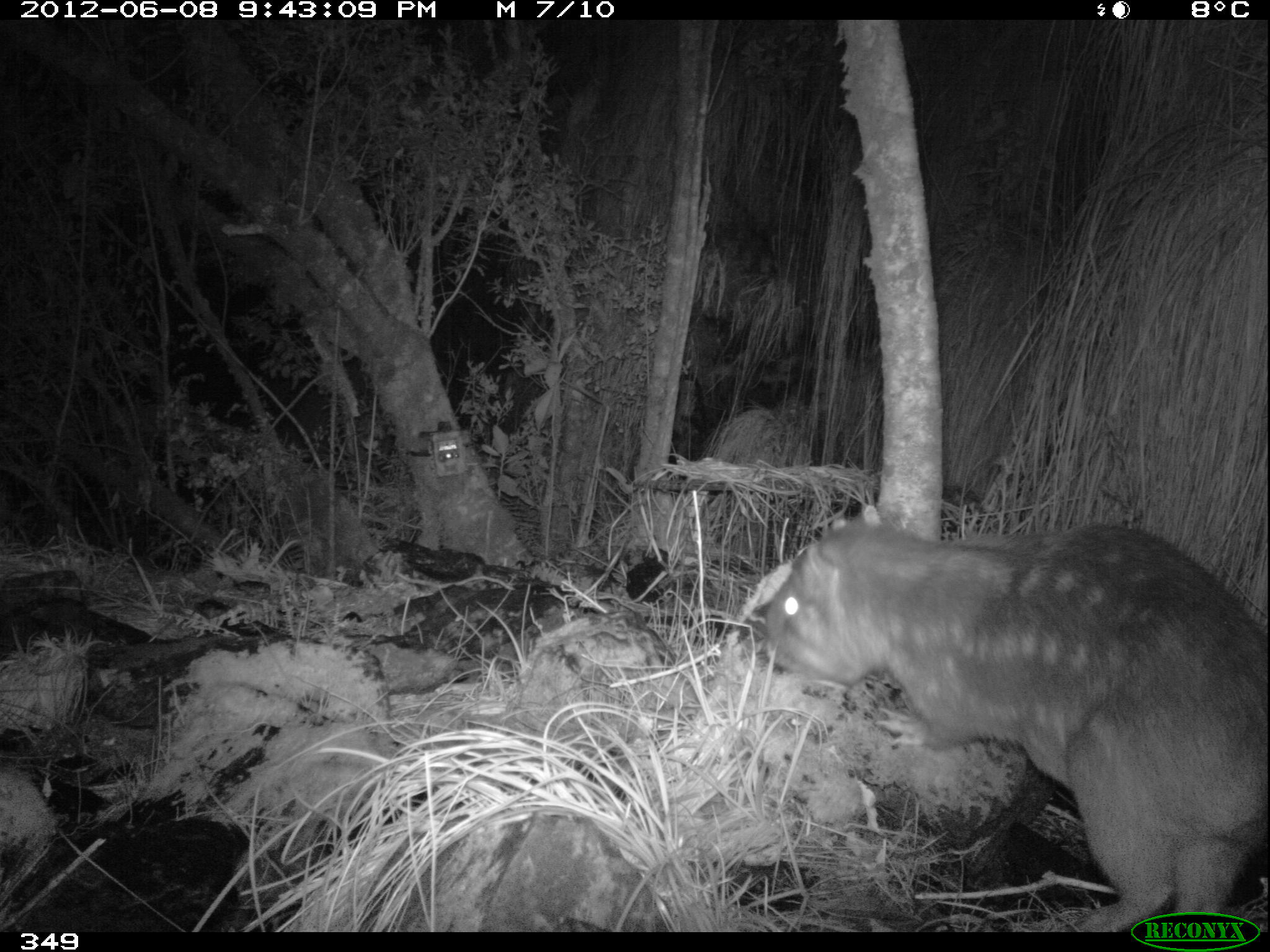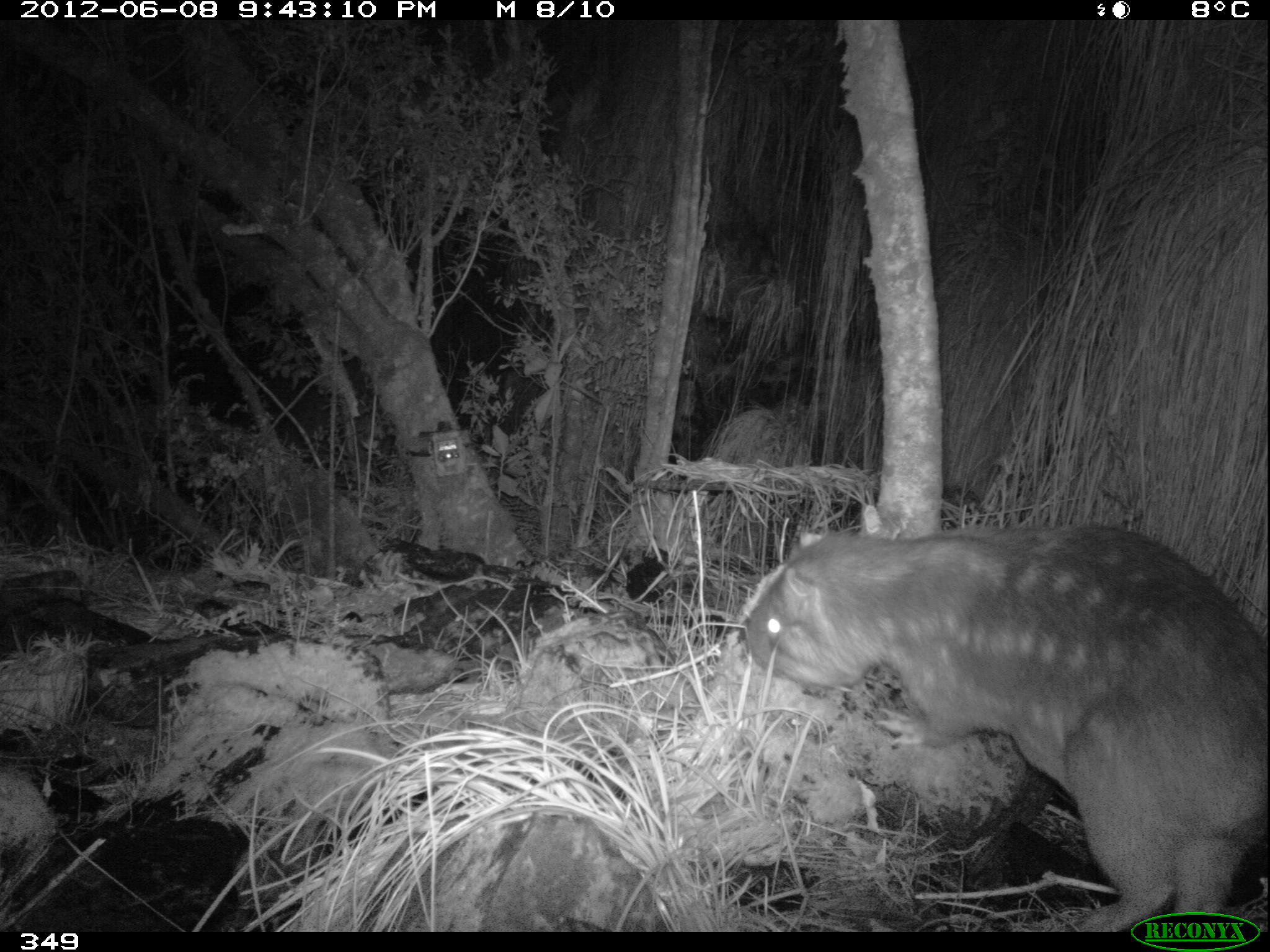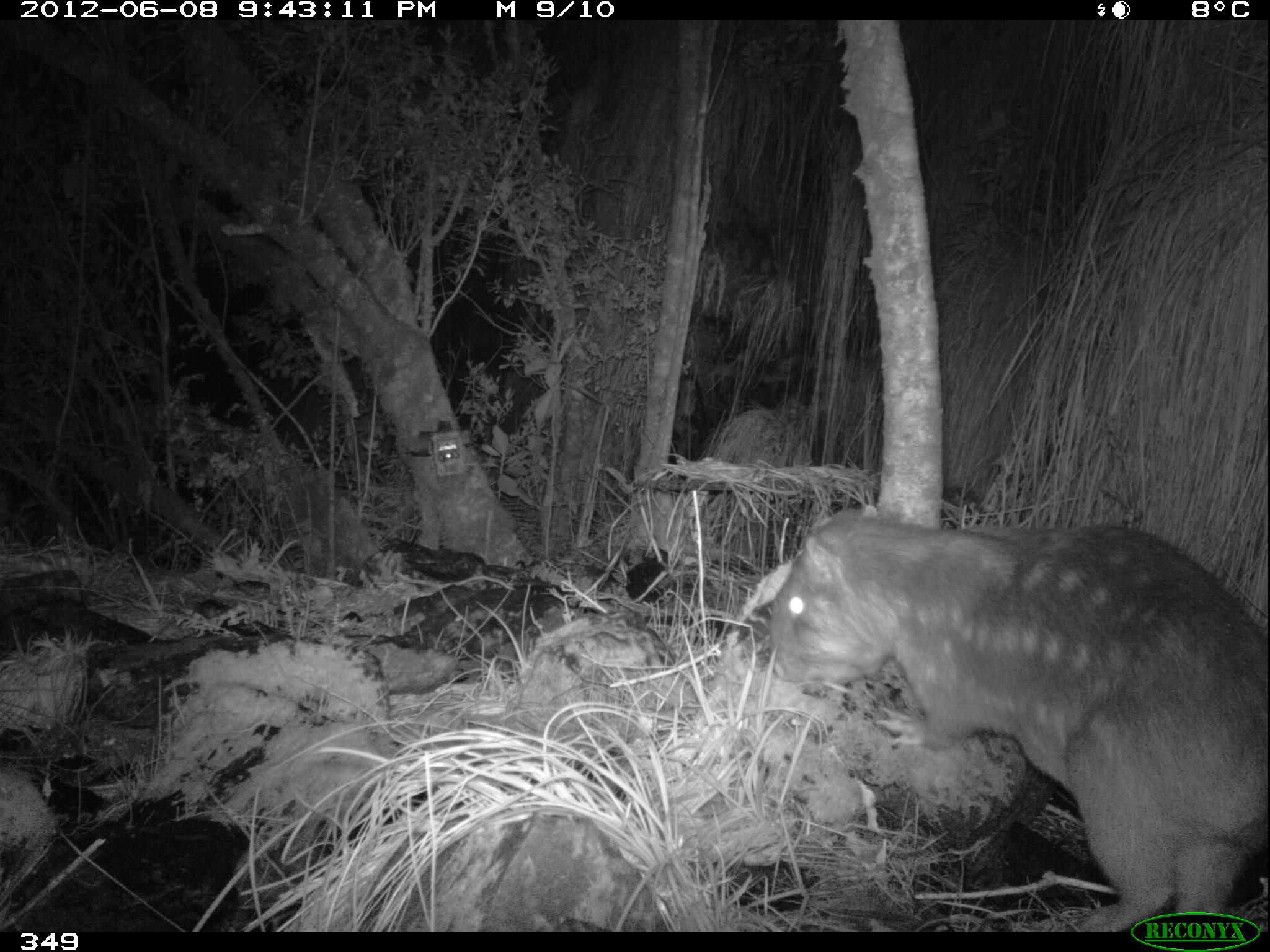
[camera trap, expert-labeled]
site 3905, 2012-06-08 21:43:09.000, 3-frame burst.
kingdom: Animalia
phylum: Chordata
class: Mammalia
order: Rodentia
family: Cuniculidae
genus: Cuniculus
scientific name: Cuniculus taczanowskii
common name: mountain paca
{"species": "Cuniculus taczanowskii (mountain paca)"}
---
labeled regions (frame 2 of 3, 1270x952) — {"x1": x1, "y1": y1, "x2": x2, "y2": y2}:
cuniculus taczanowskii: {"x1": 744, "y1": 521, "x2": 1267, "y2": 930}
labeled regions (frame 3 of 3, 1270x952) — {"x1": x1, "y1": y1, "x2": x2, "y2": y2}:
cuniculus taczanowskii: {"x1": 771, "y1": 504, "x2": 1270, "y2": 932}